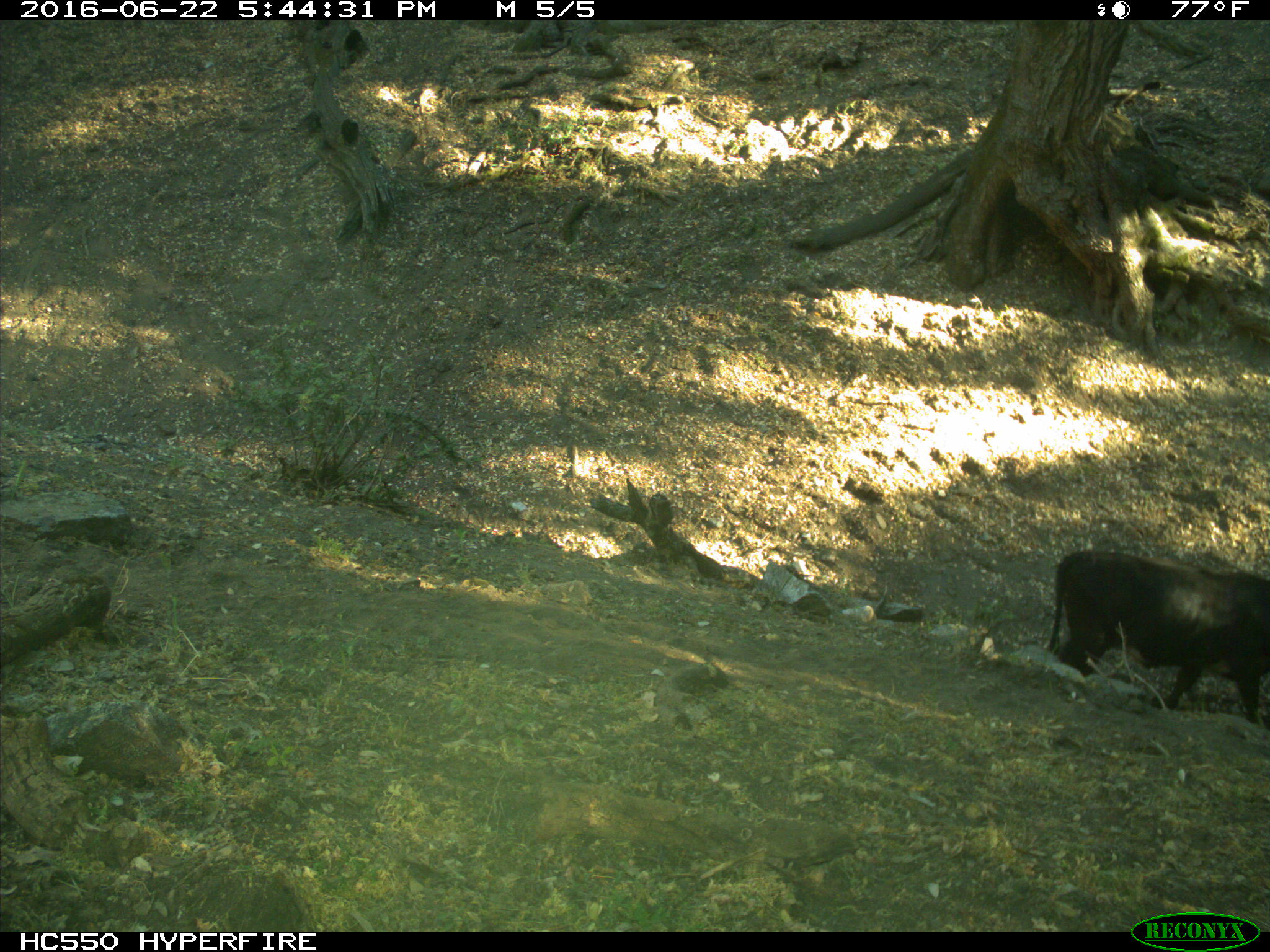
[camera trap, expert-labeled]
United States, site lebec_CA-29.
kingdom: Animalia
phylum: Chordata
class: Mammalia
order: Artiodactyla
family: Bovidae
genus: Bos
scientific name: Bos taurus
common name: domestic cow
Bos taurus (domestic cow).